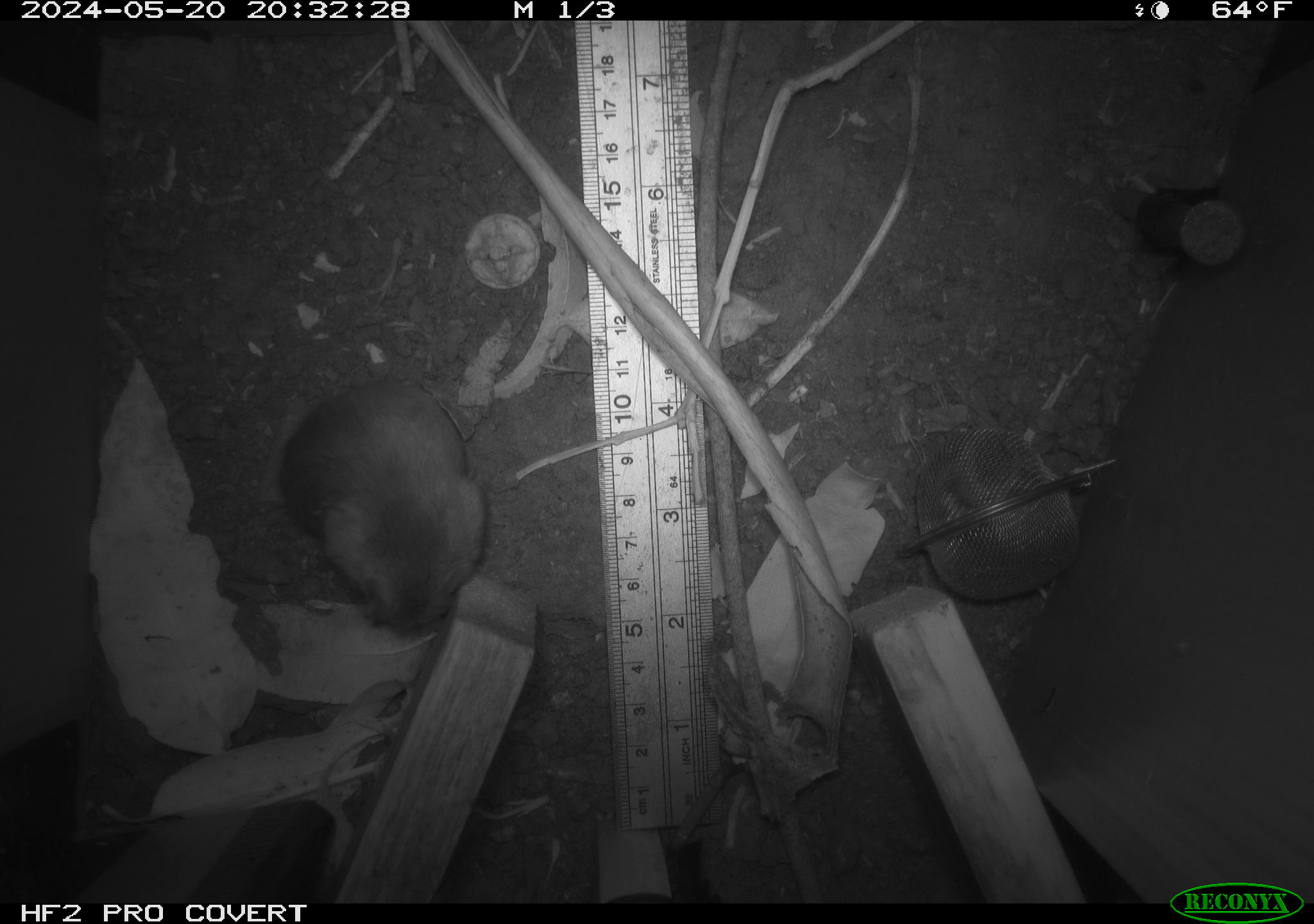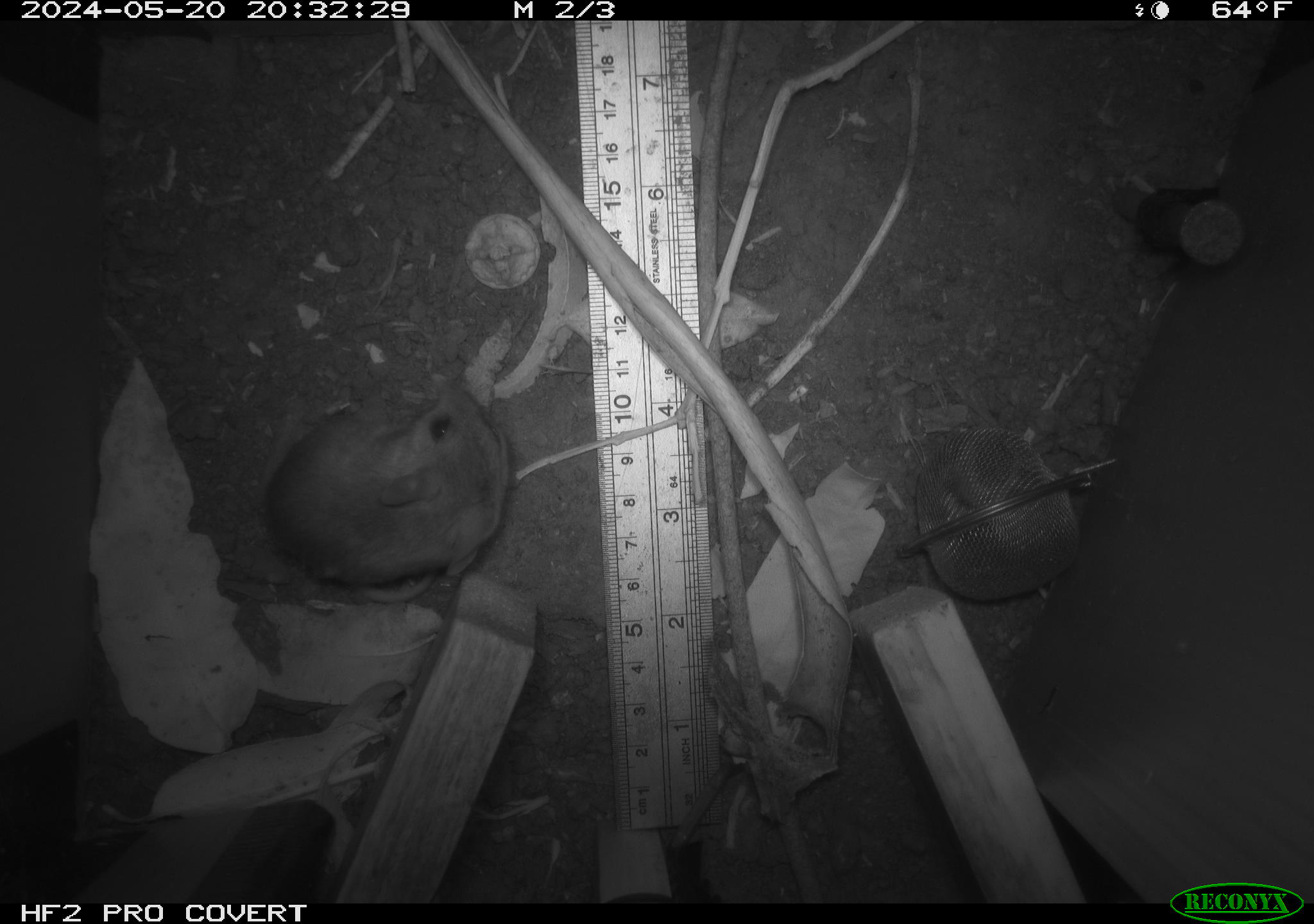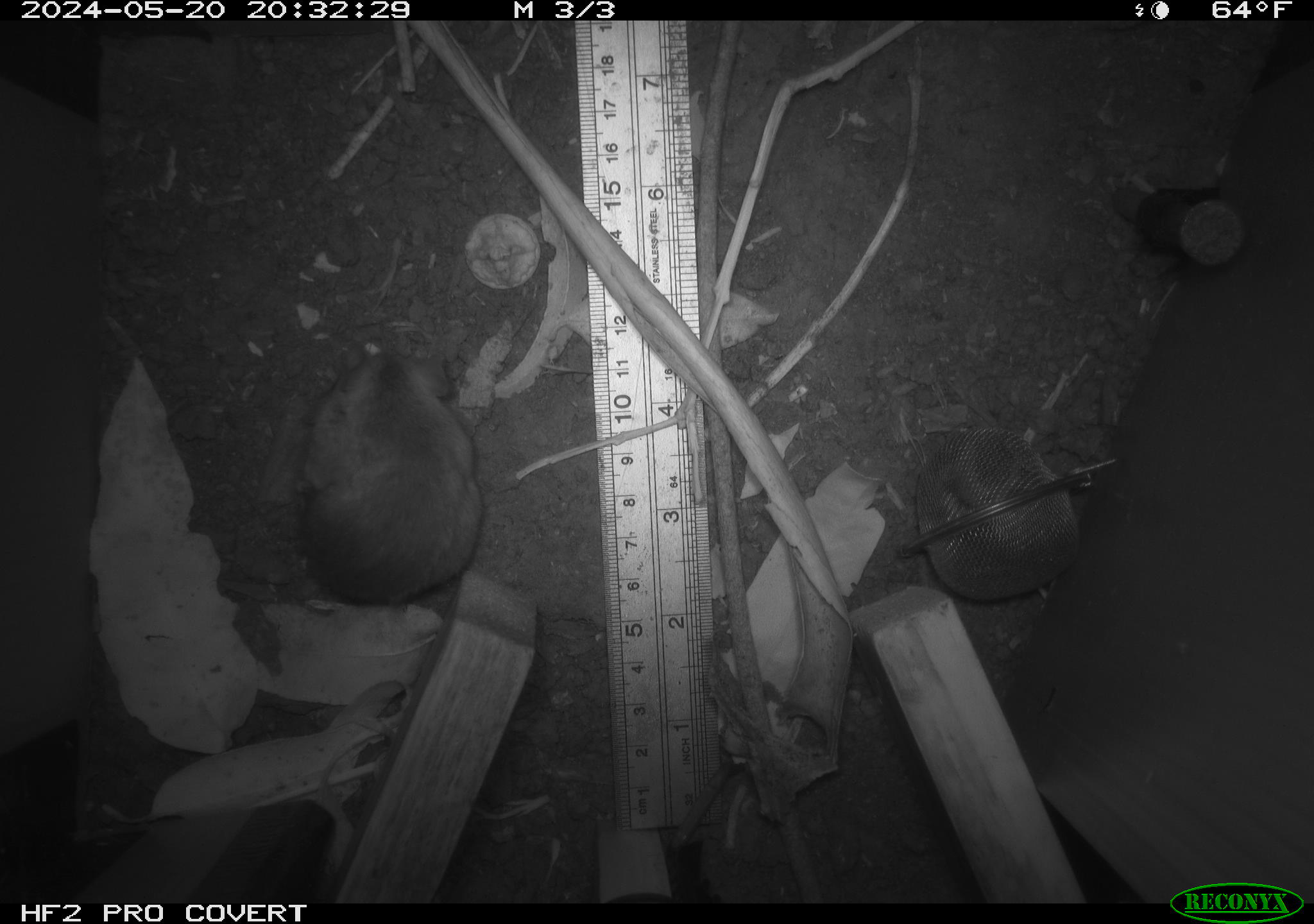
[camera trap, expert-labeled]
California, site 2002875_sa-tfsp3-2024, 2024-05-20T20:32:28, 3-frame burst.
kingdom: Animalia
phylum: Chordata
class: Mammalia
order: Rodentia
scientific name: Rodentia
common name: rodent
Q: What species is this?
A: Rodent (Rodentia).